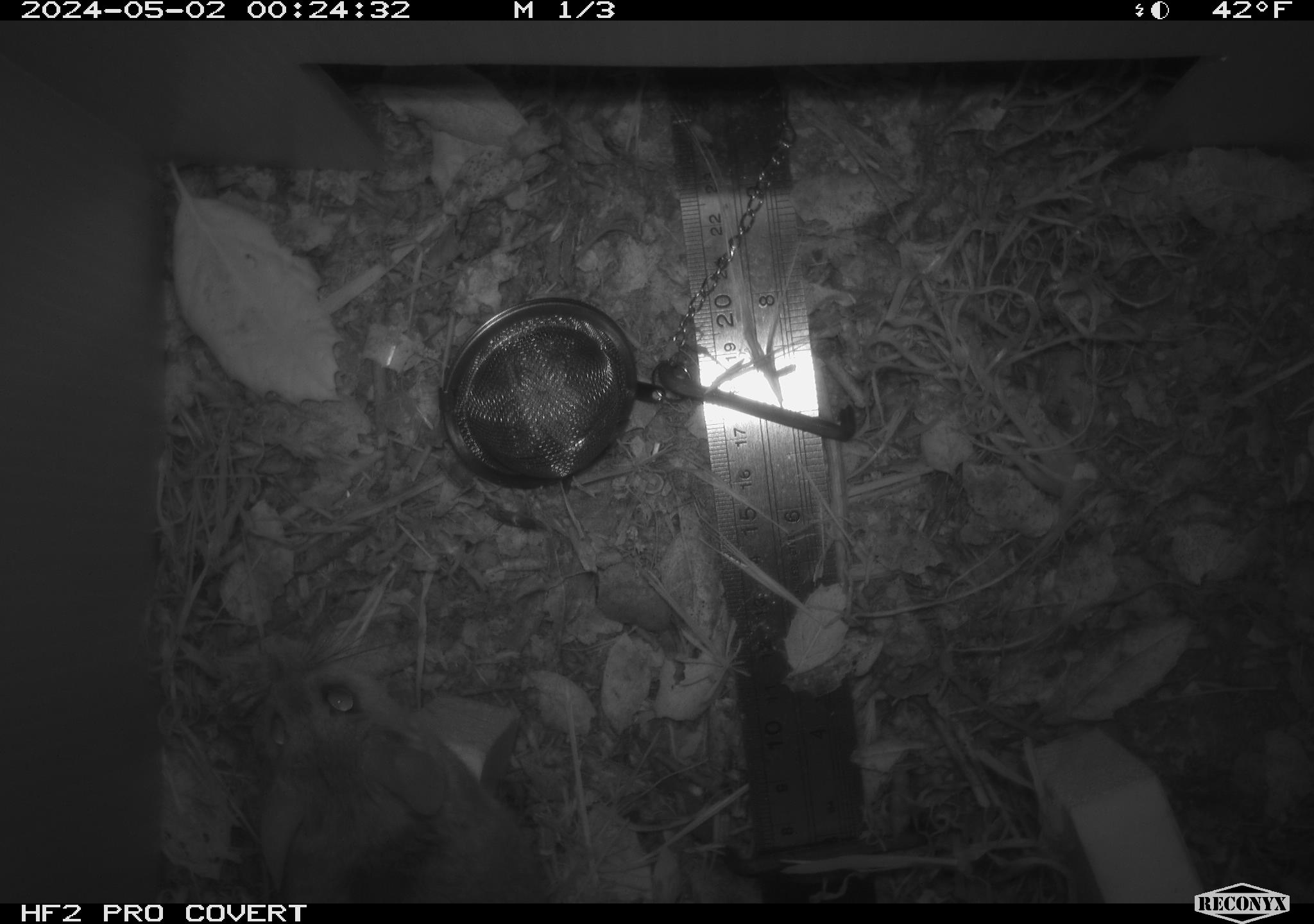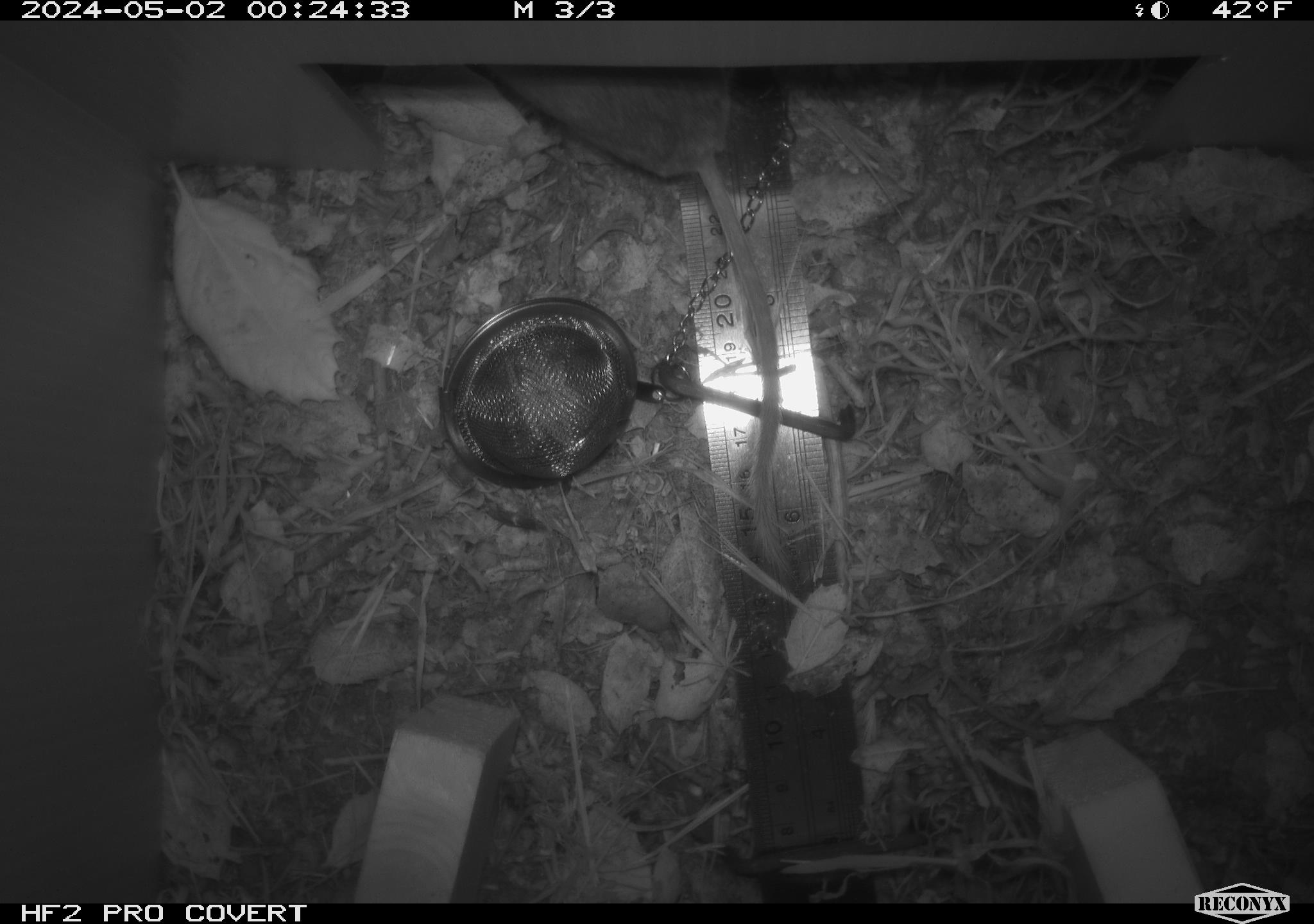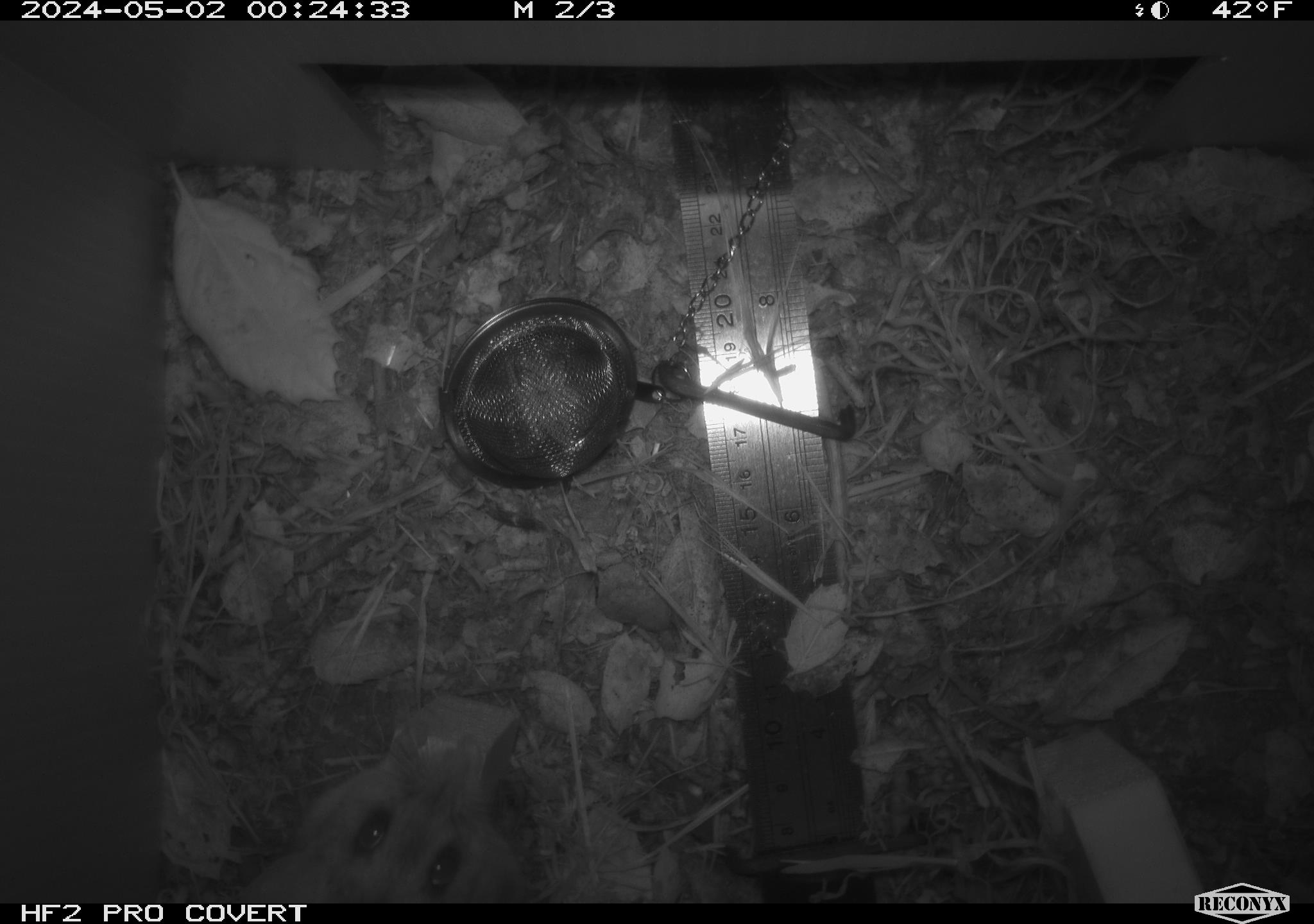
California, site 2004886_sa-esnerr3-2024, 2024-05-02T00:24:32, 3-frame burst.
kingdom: Animalia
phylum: Chordata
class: Mammalia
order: Rodentia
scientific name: Rodentia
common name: rodent